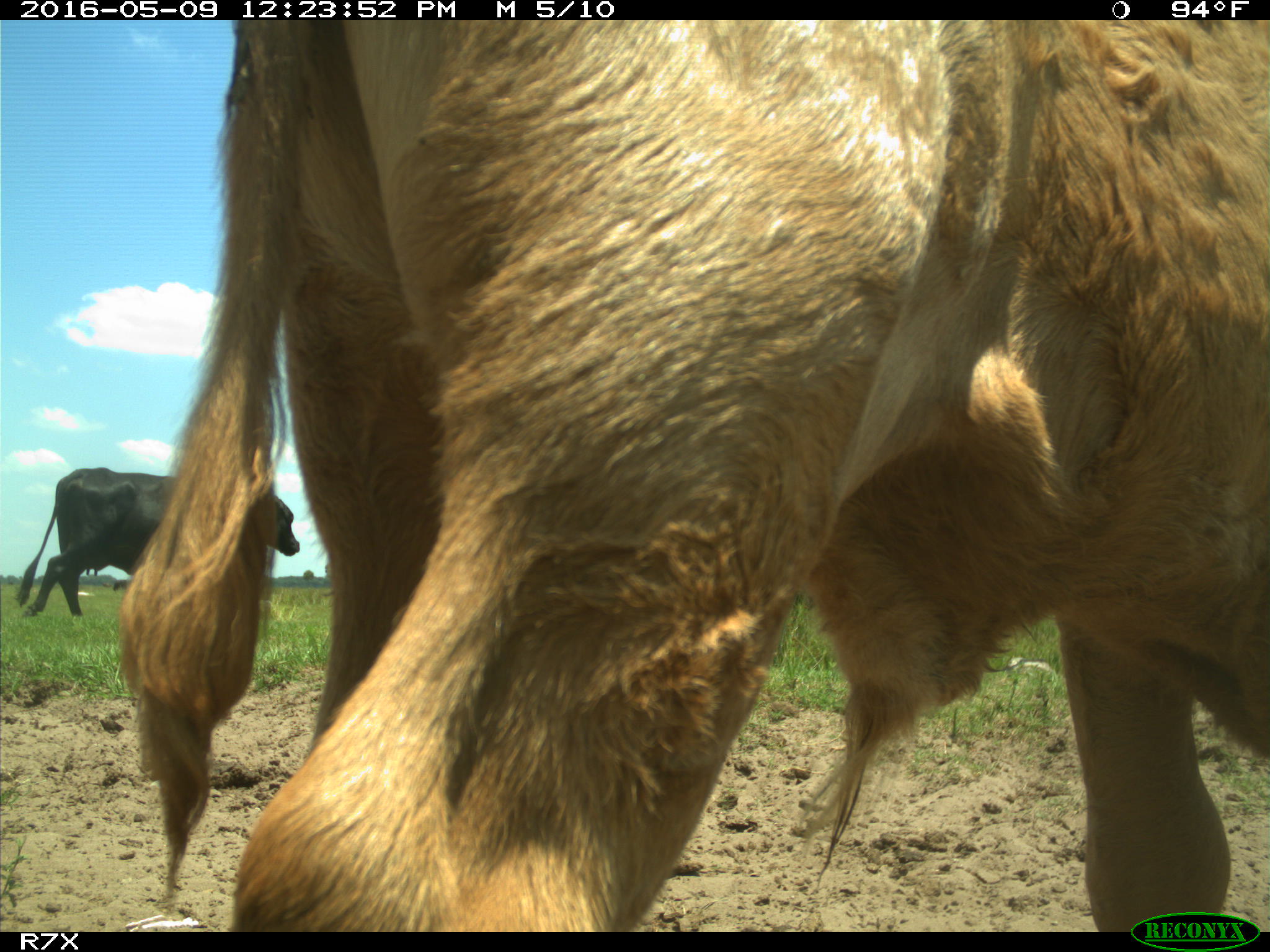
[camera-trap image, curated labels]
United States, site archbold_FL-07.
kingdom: Animalia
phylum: Chordata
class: Mammalia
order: Artiodactyla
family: Bovidae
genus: Bos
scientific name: Bos taurus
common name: domestic cow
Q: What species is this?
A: Bos taurus (domestic cow).